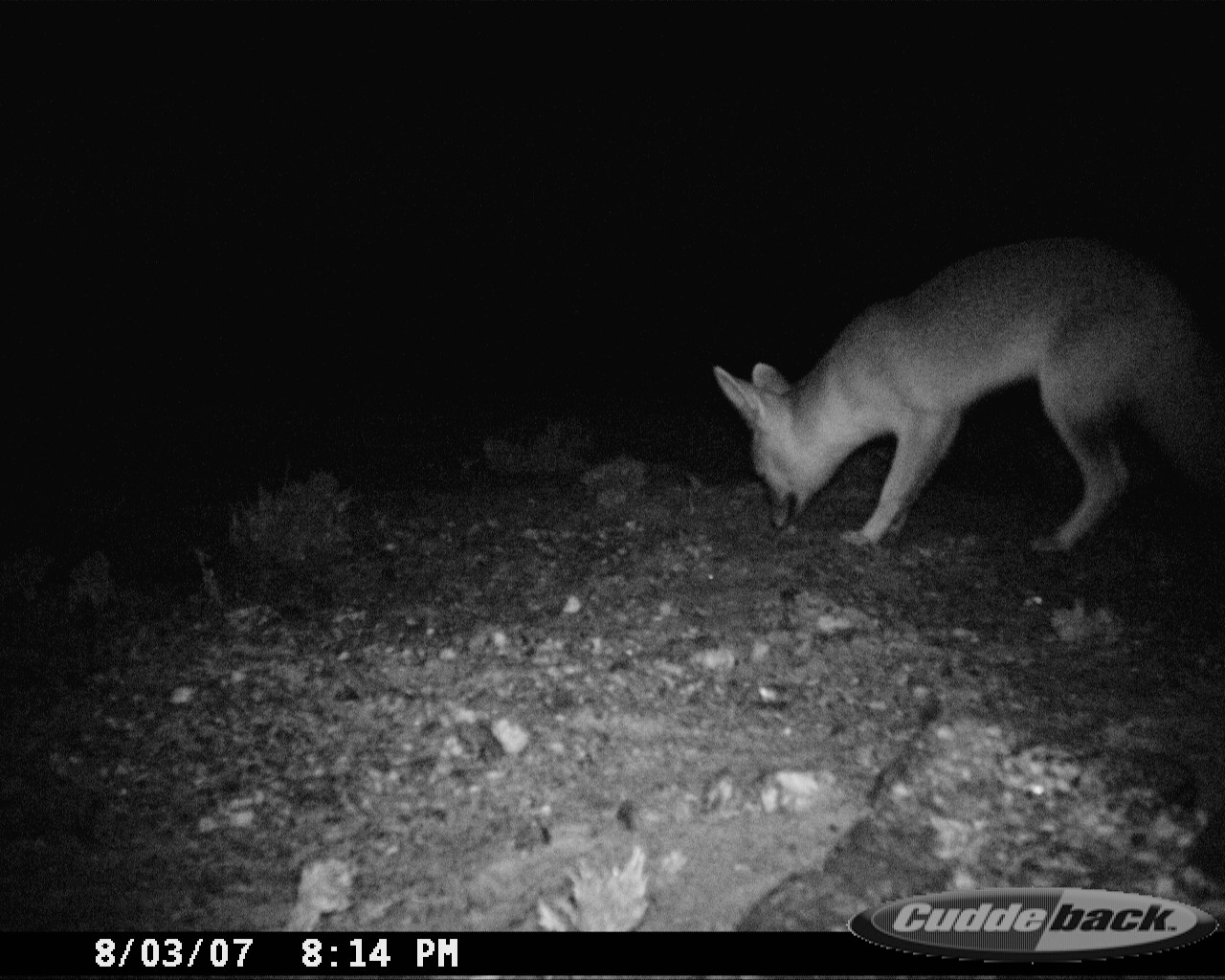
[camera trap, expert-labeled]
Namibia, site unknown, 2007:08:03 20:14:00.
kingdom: Animalia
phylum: Chordata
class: Mammalia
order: Carnivora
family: Canidae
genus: Vulpes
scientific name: Vulpes chama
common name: cape fox